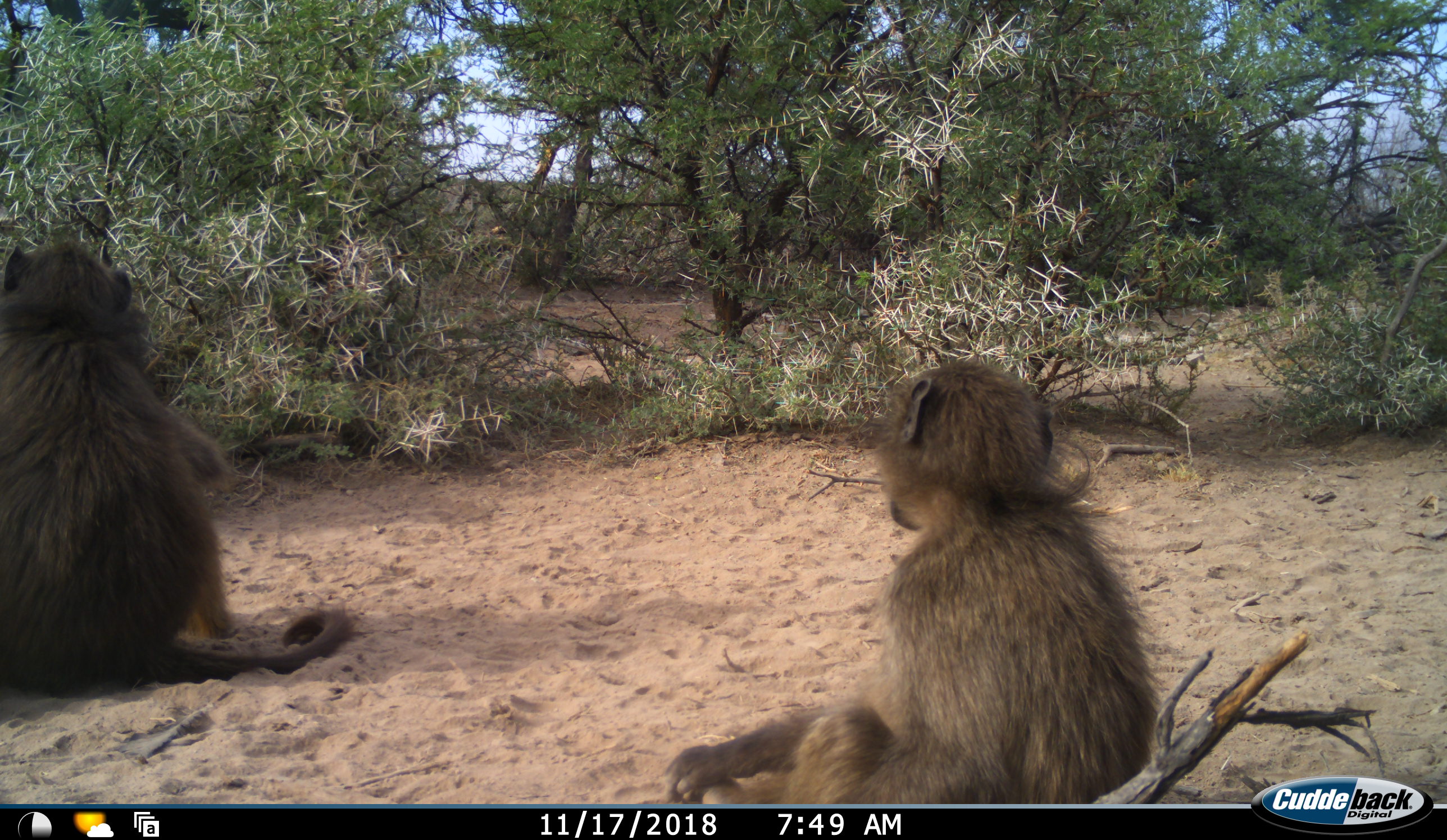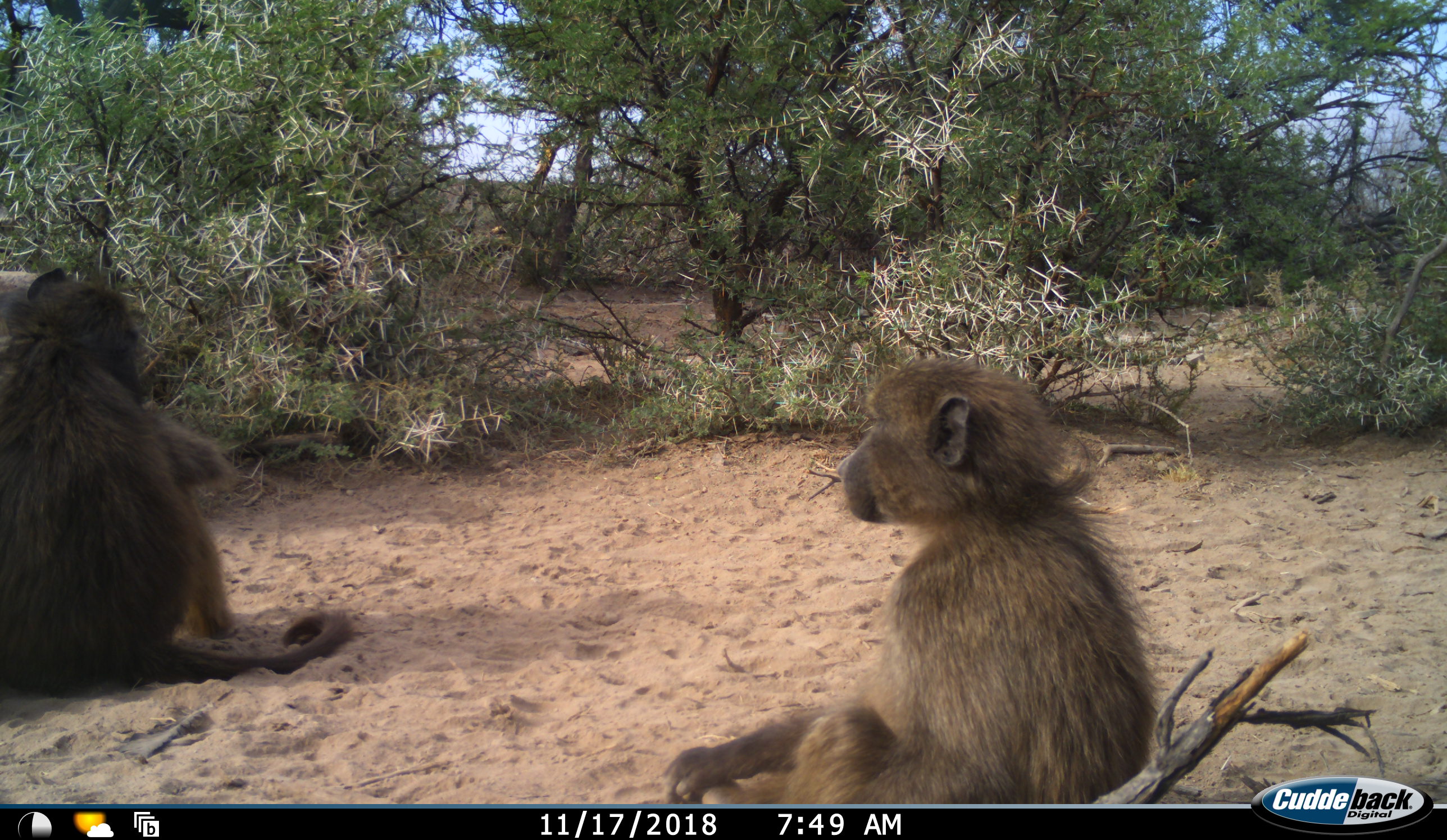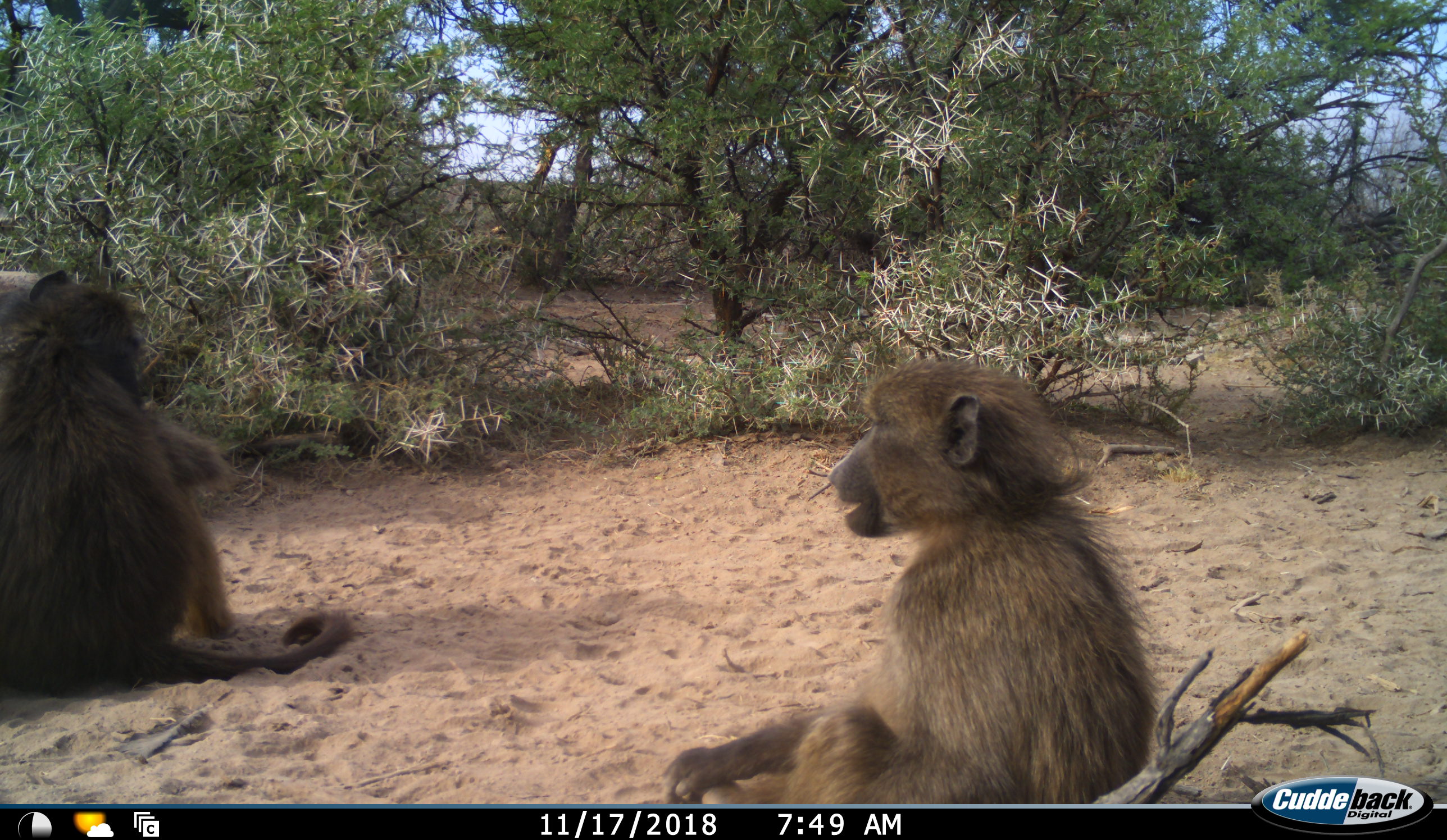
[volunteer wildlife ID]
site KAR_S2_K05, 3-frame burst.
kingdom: Animalia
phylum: Chordata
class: Mammalia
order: Primates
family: Cercopithecidae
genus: Papio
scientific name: Papio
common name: baboon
Baboon (Papio), count 2. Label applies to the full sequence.